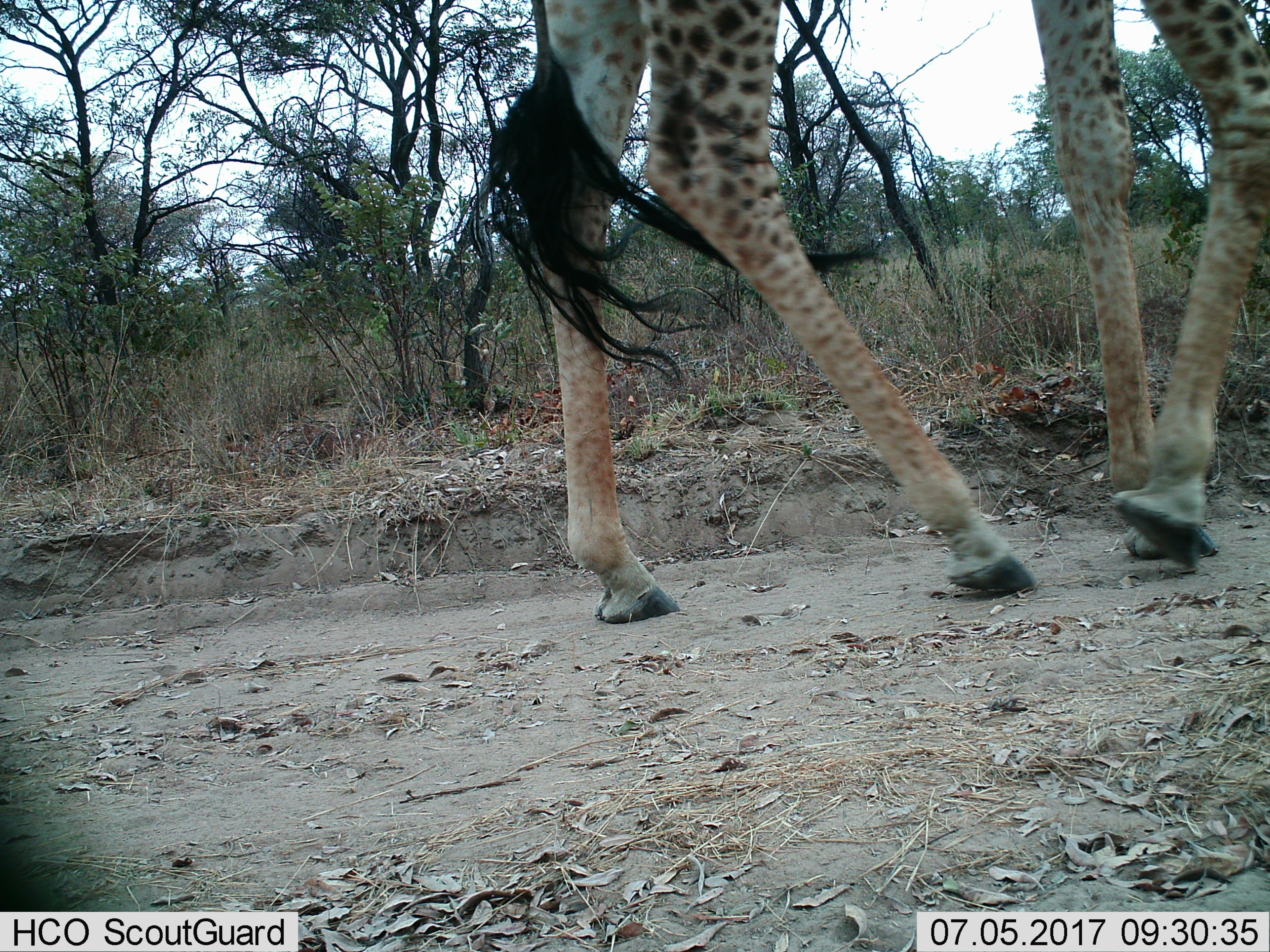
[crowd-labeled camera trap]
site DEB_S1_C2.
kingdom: Animalia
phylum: Chordata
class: Mammalia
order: Artiodactyla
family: Giraffidae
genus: Giraffa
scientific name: Giraffa camelopardalis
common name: giraffe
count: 1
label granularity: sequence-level